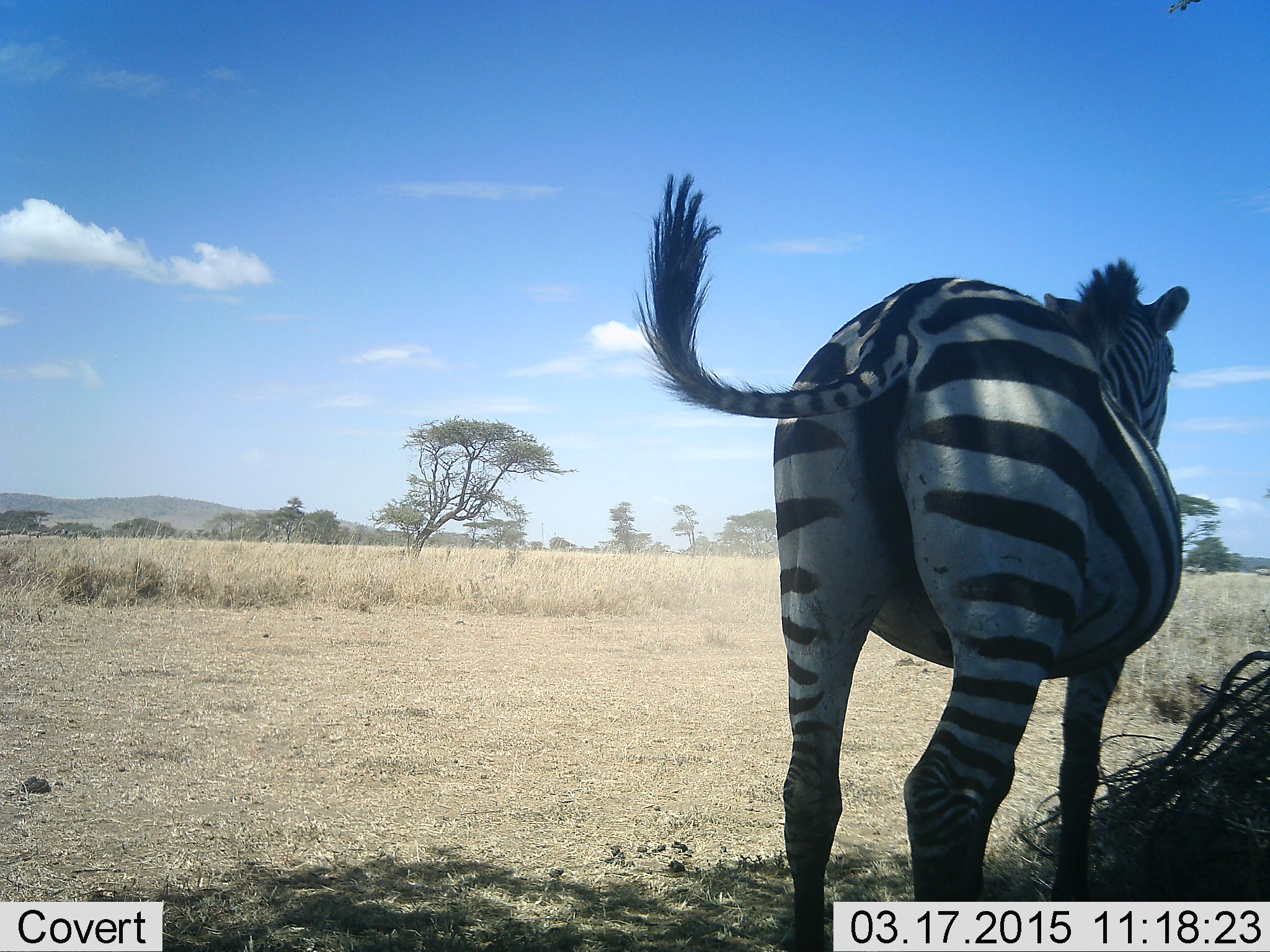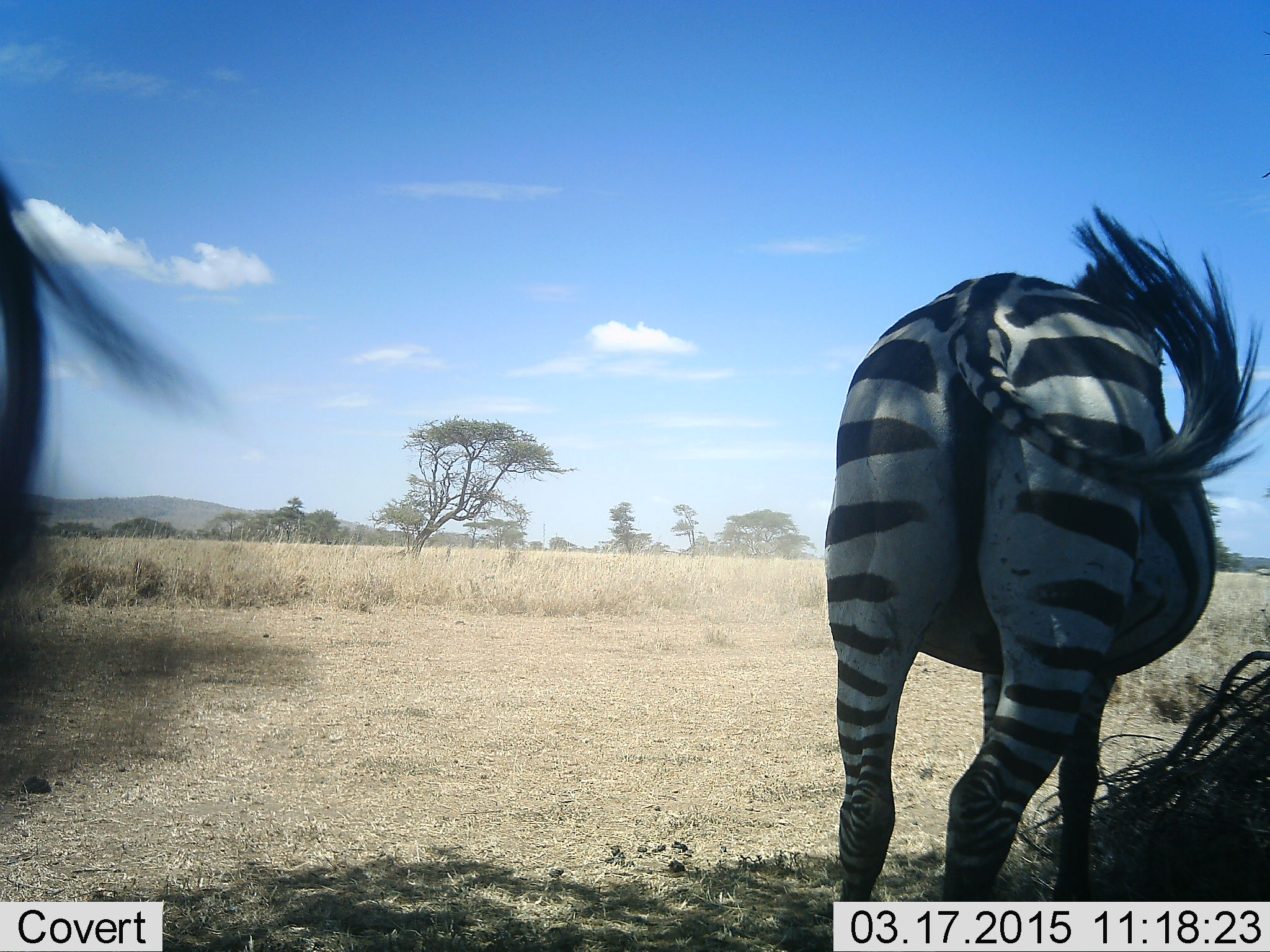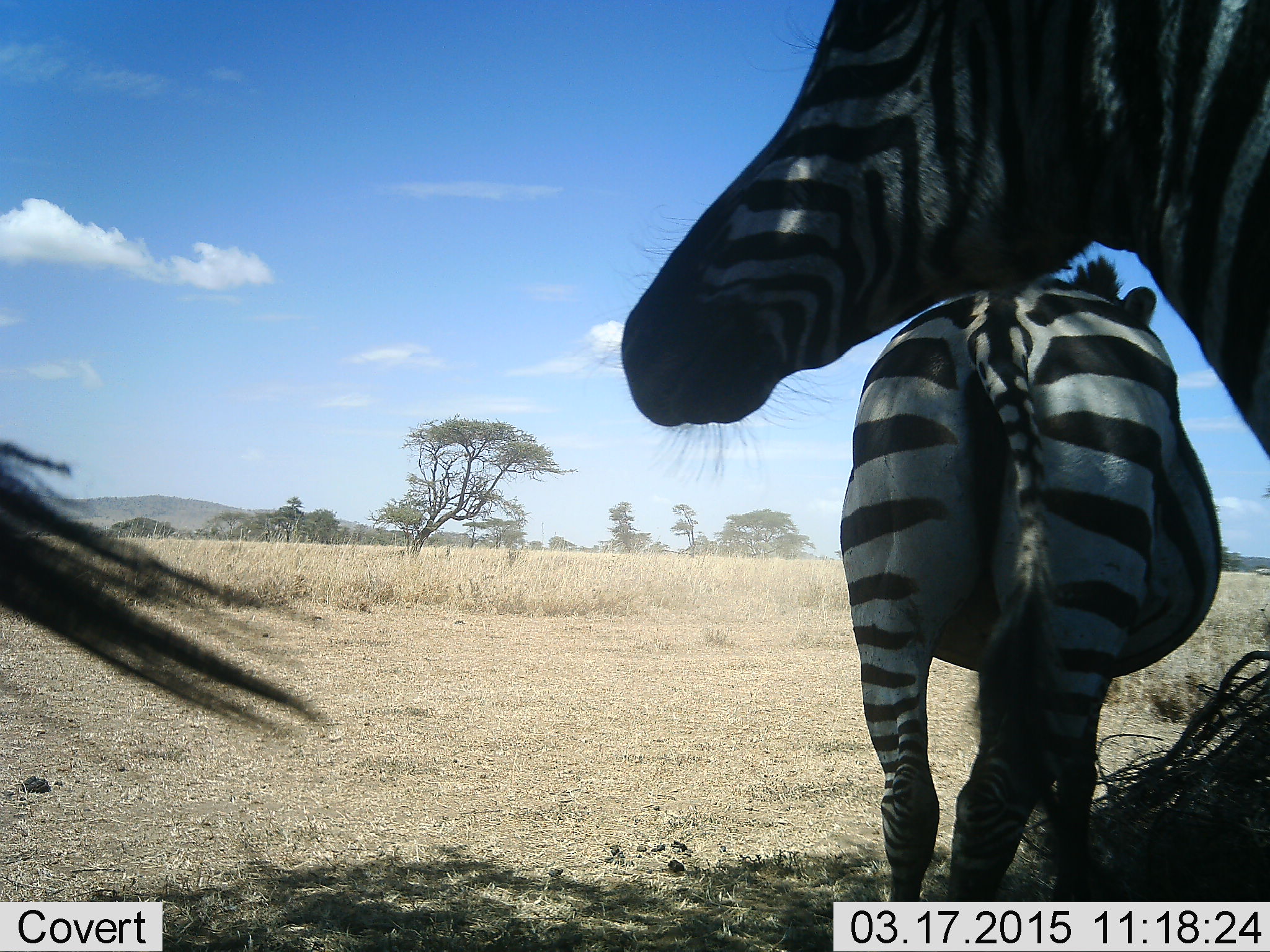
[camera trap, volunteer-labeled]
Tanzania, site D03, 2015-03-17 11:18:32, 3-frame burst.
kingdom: Animalia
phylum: Chordata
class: Mammalia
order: Perissodactyla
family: Equidae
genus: Equus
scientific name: Equus quagga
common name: plains zebra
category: zebra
Zebra (plains zebra) (Equus quagga), count 3. Behavior (volunteer vote fractions): standing 70%, resting 0%, moving 50%, interacting 0%. Young present (vote fraction): 0%. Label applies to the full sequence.